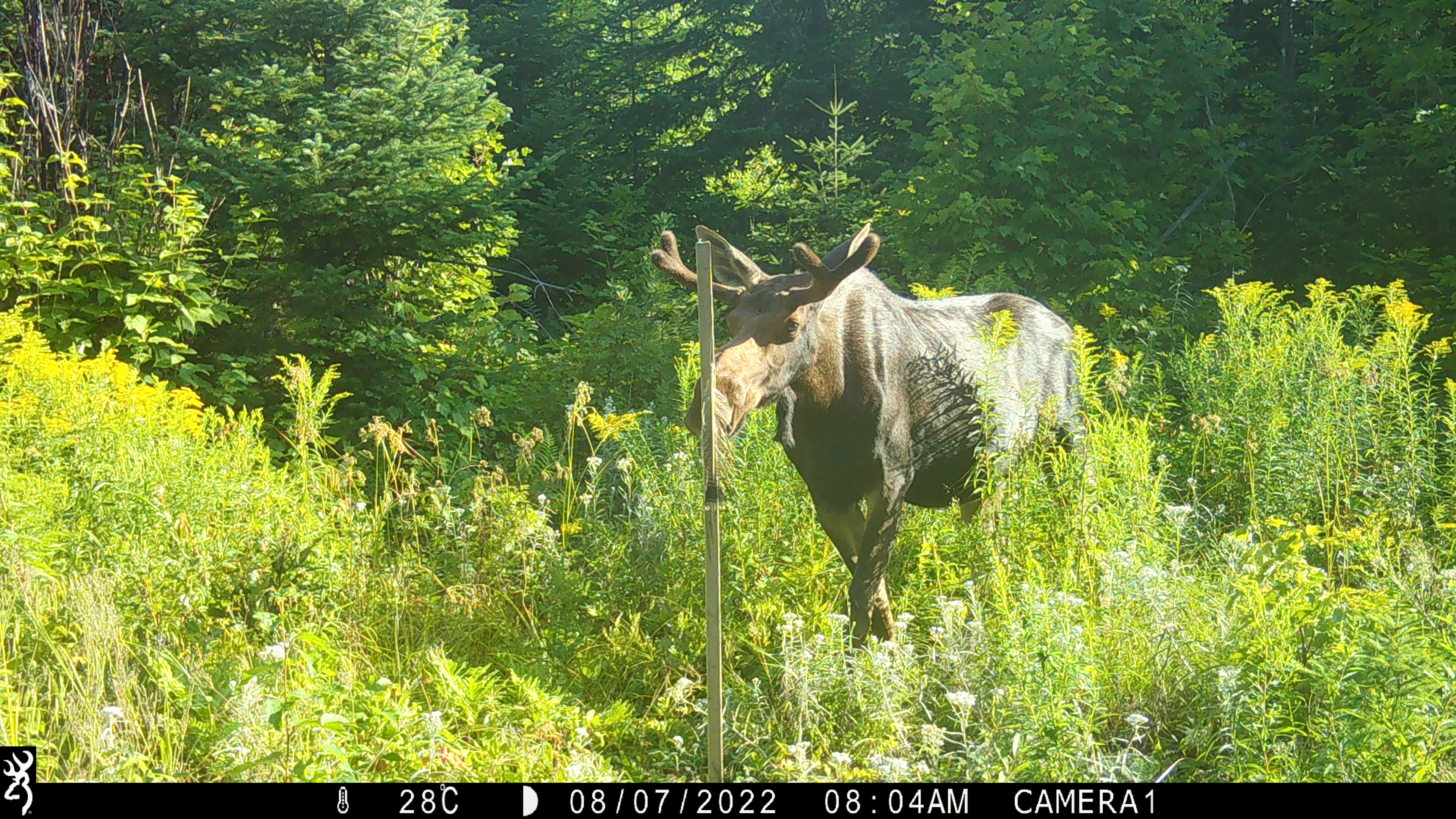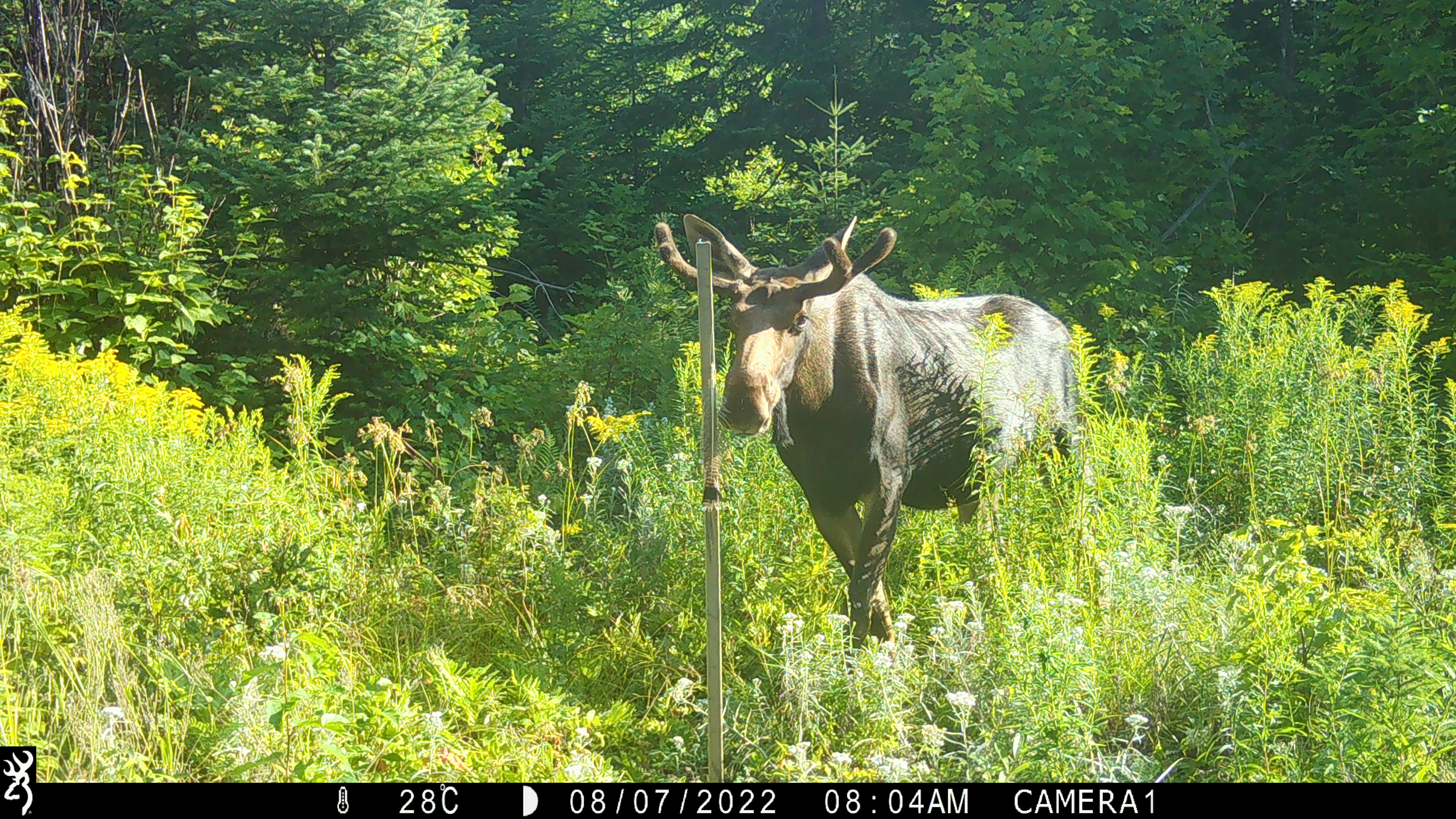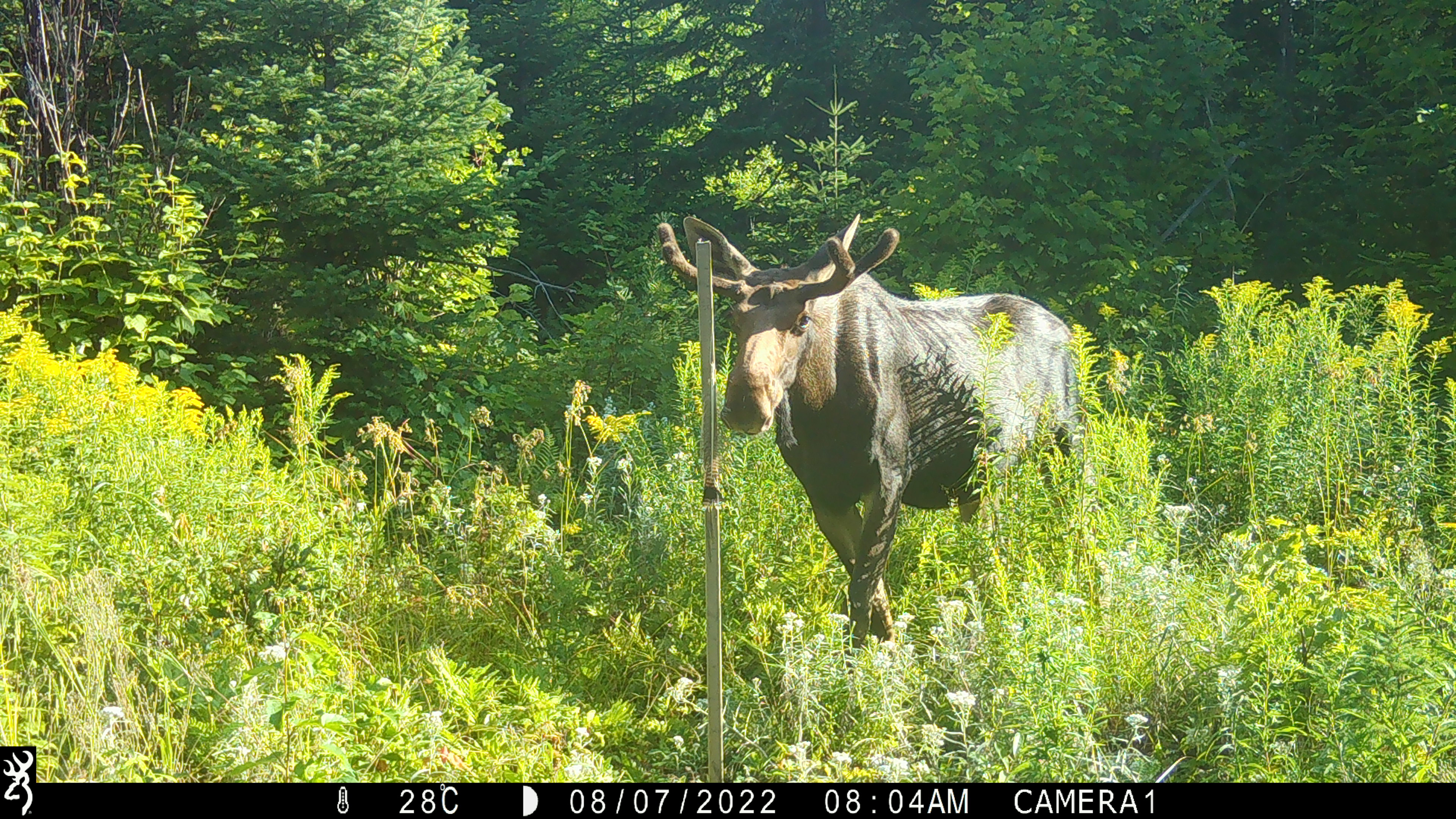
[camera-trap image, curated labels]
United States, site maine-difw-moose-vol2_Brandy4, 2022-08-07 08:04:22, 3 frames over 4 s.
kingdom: Animalia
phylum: Chordata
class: Mammalia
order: Artiodactyla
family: Cervidae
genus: Alces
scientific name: Alces alces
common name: moose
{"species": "moose (Alces alces)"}